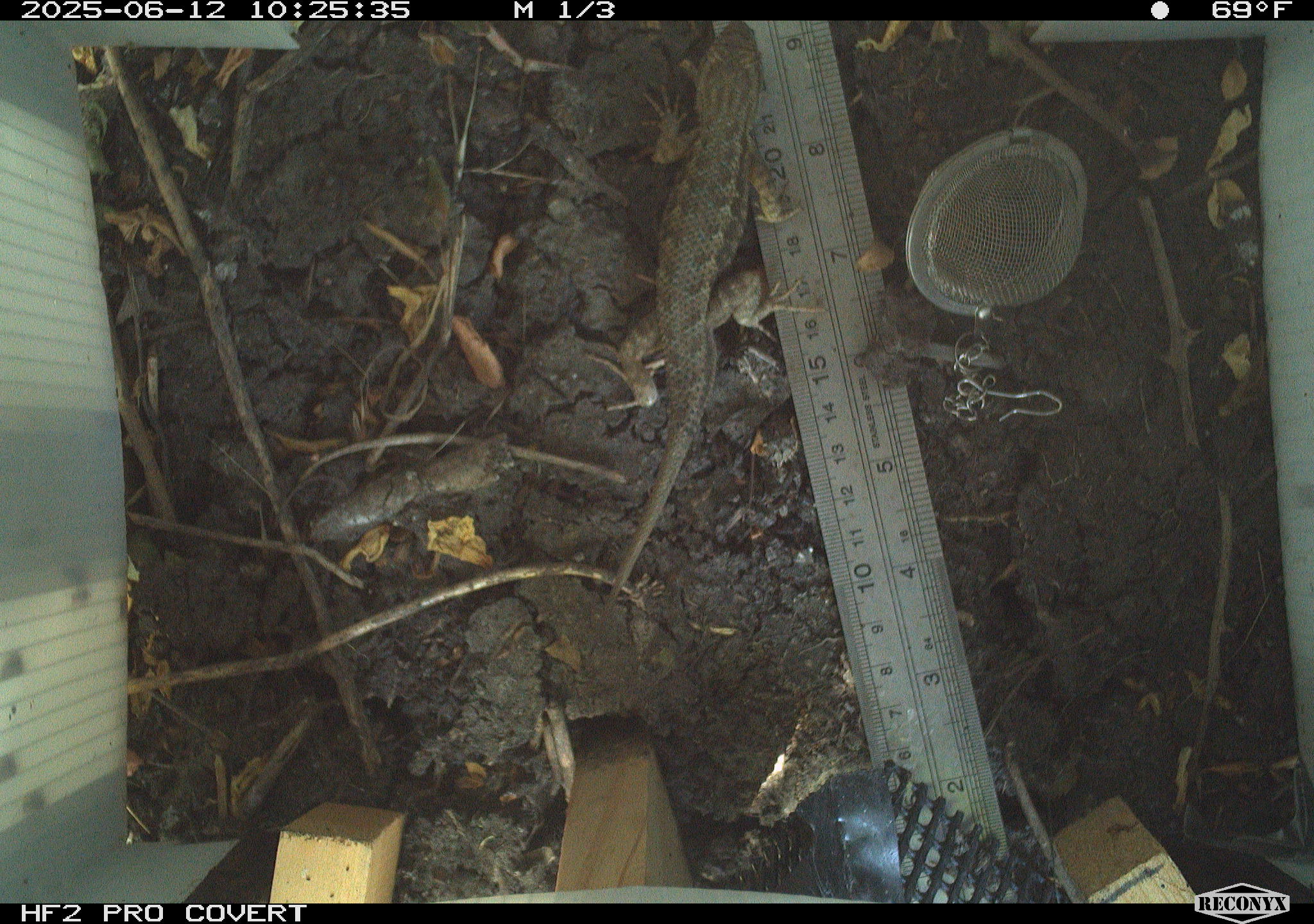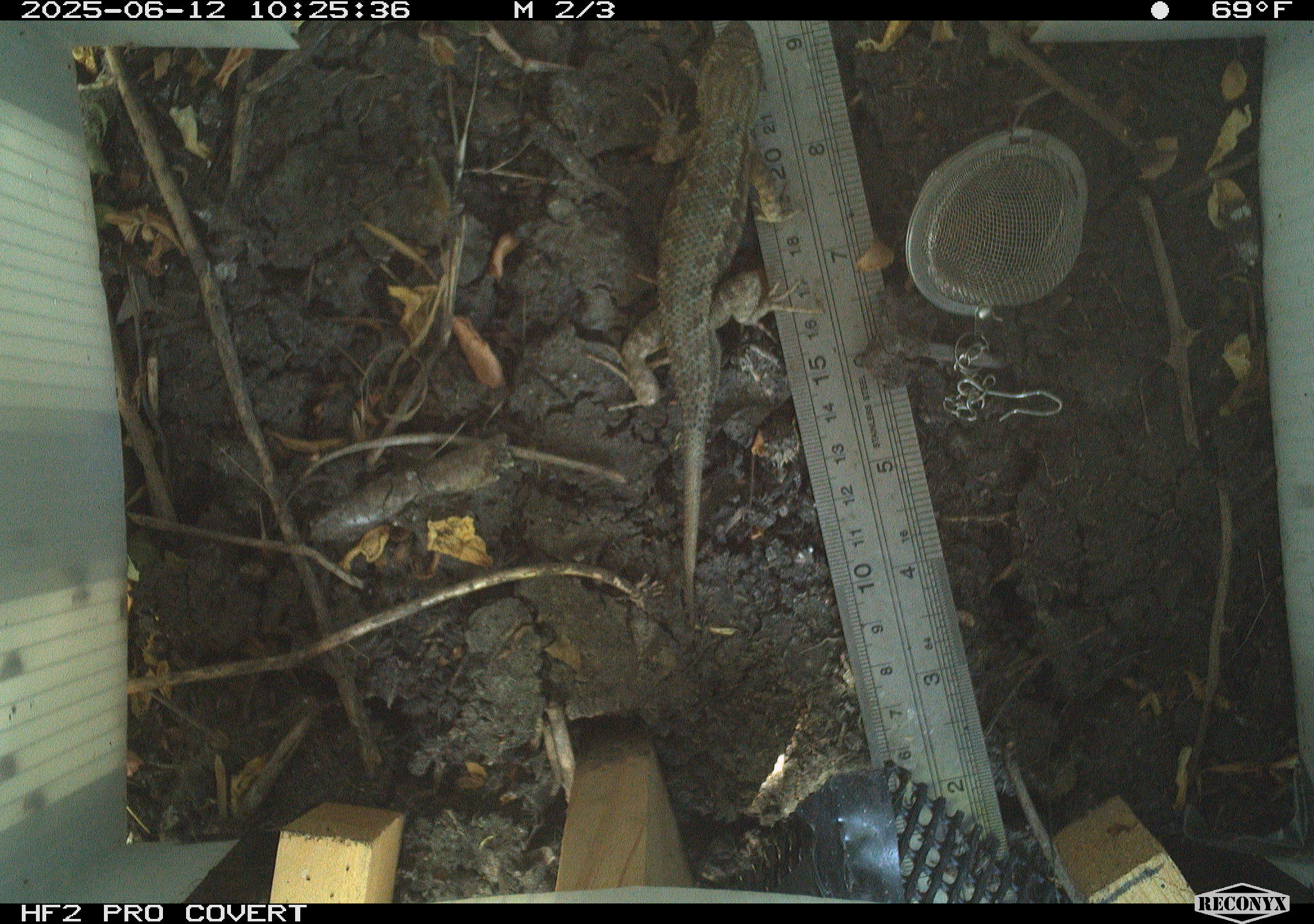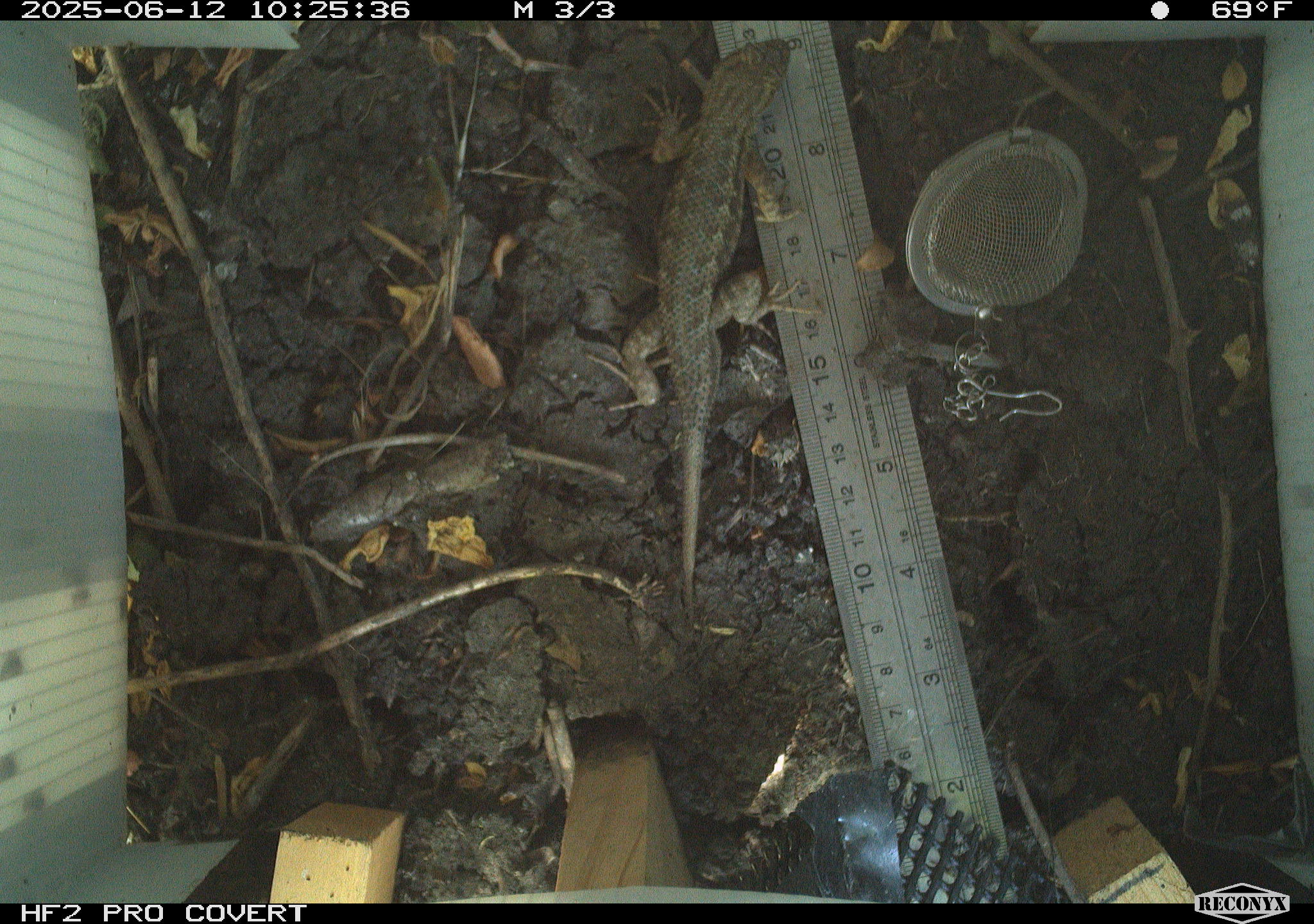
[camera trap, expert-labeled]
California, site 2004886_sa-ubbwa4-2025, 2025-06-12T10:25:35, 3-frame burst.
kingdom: Animalia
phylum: Chordata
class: Reptilia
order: Squamata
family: Phrynosomatidae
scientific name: Phrynosomatidae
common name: north american spiny lizards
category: sceloporus/uta species